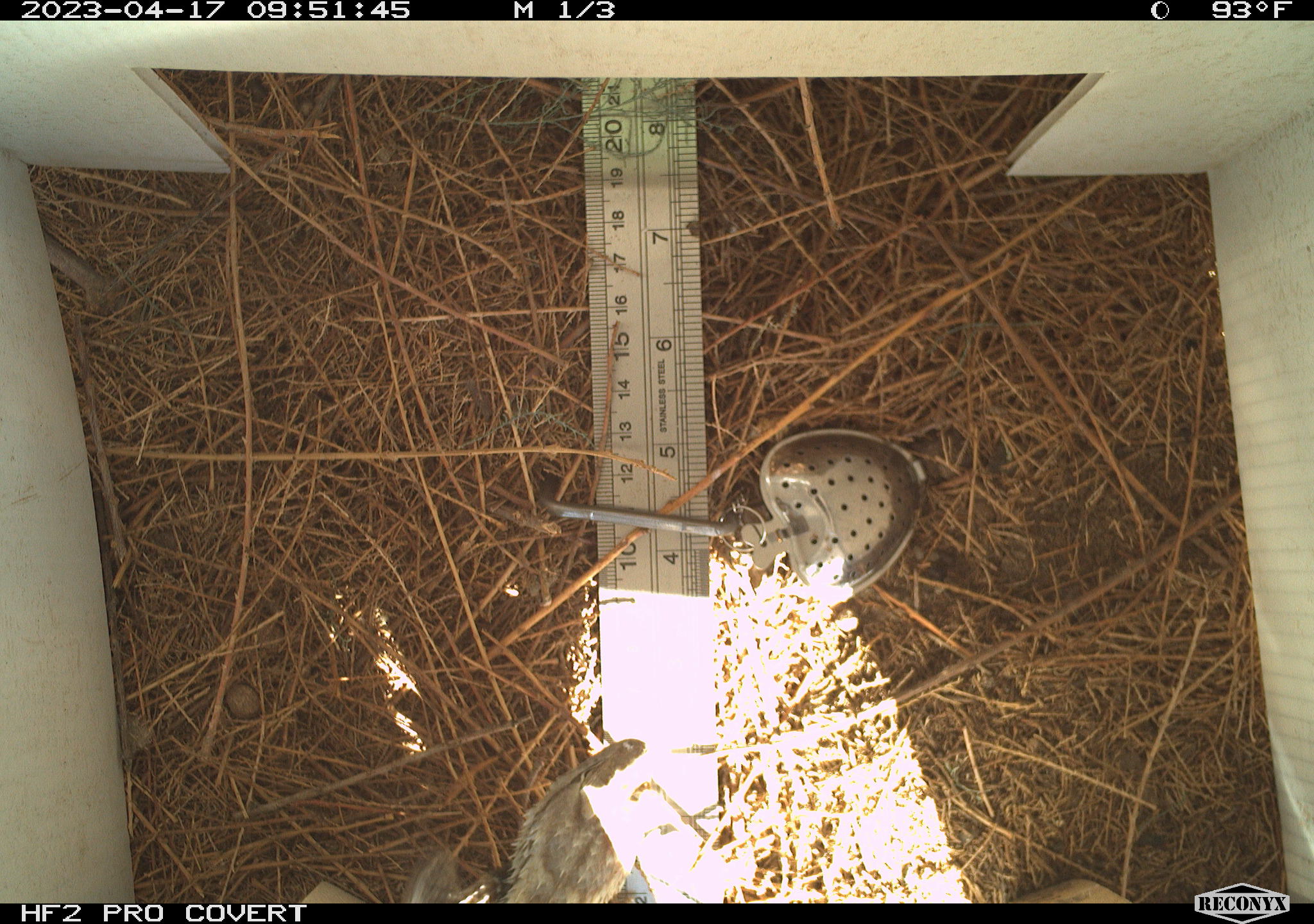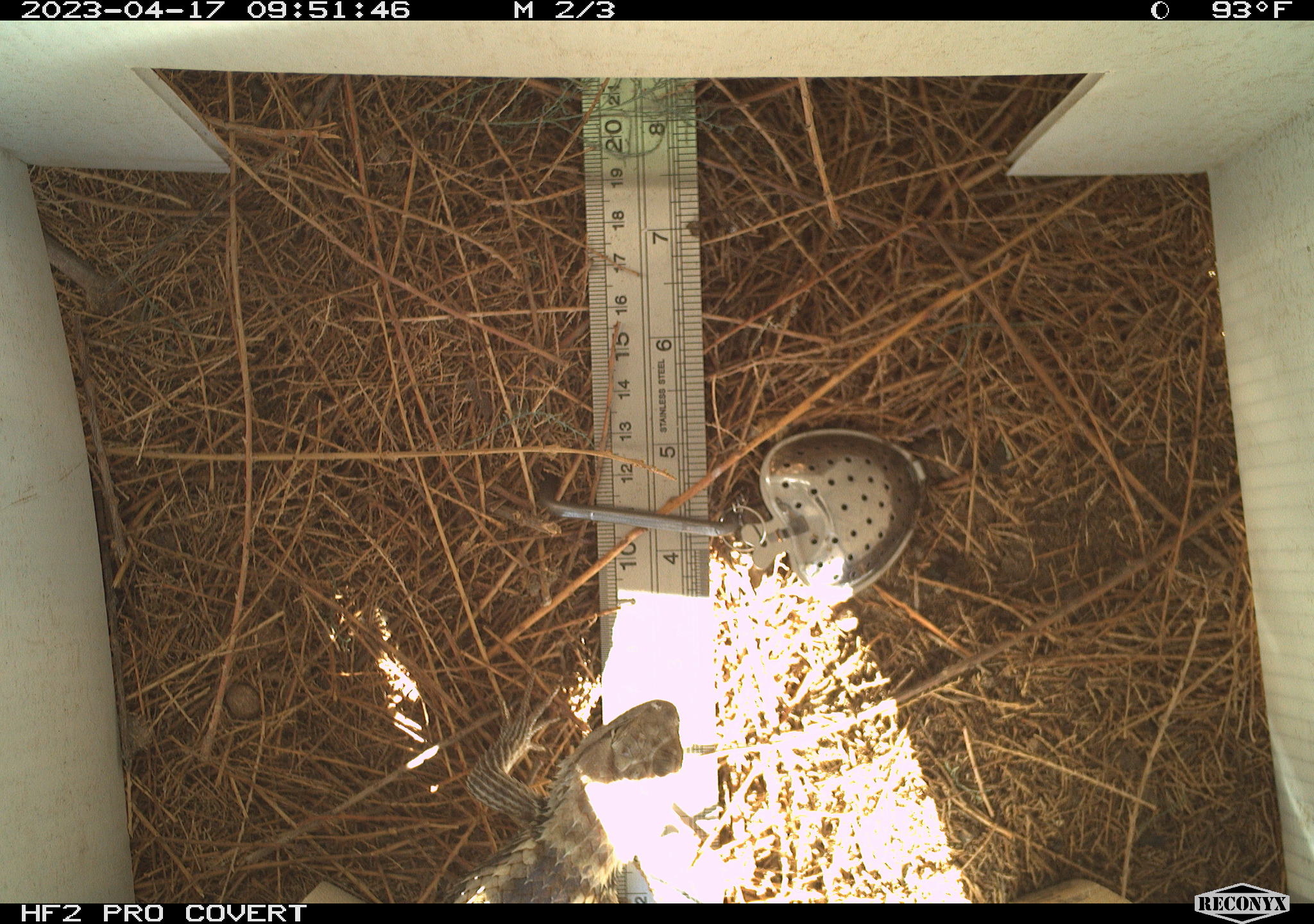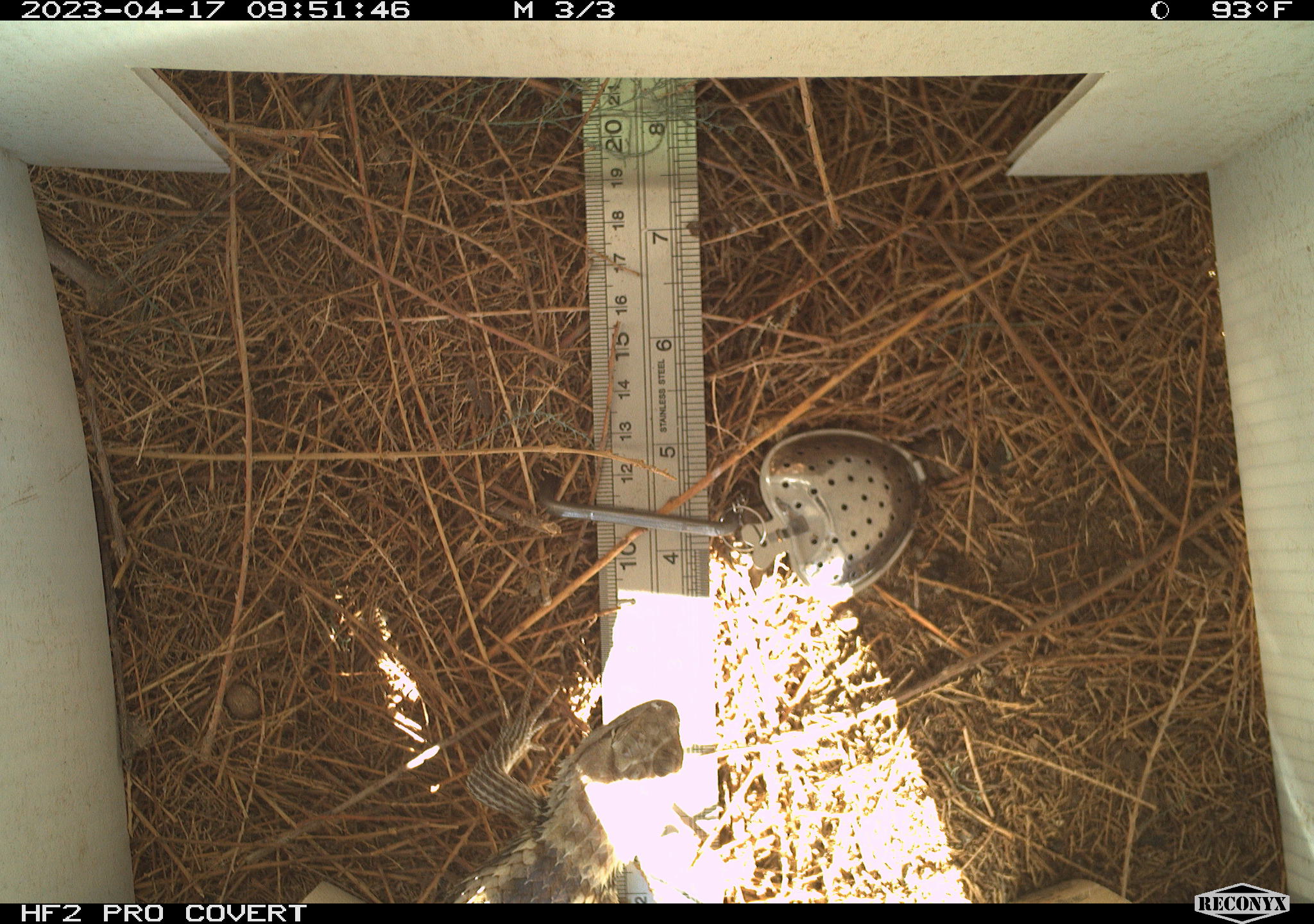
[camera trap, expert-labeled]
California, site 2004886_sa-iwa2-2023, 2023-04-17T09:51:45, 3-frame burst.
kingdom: Animalia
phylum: Chordata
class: Reptilia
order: Squamata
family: Phrynosomatidae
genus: Sceloporus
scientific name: Sceloporus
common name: spiny lizards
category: sceloporus species